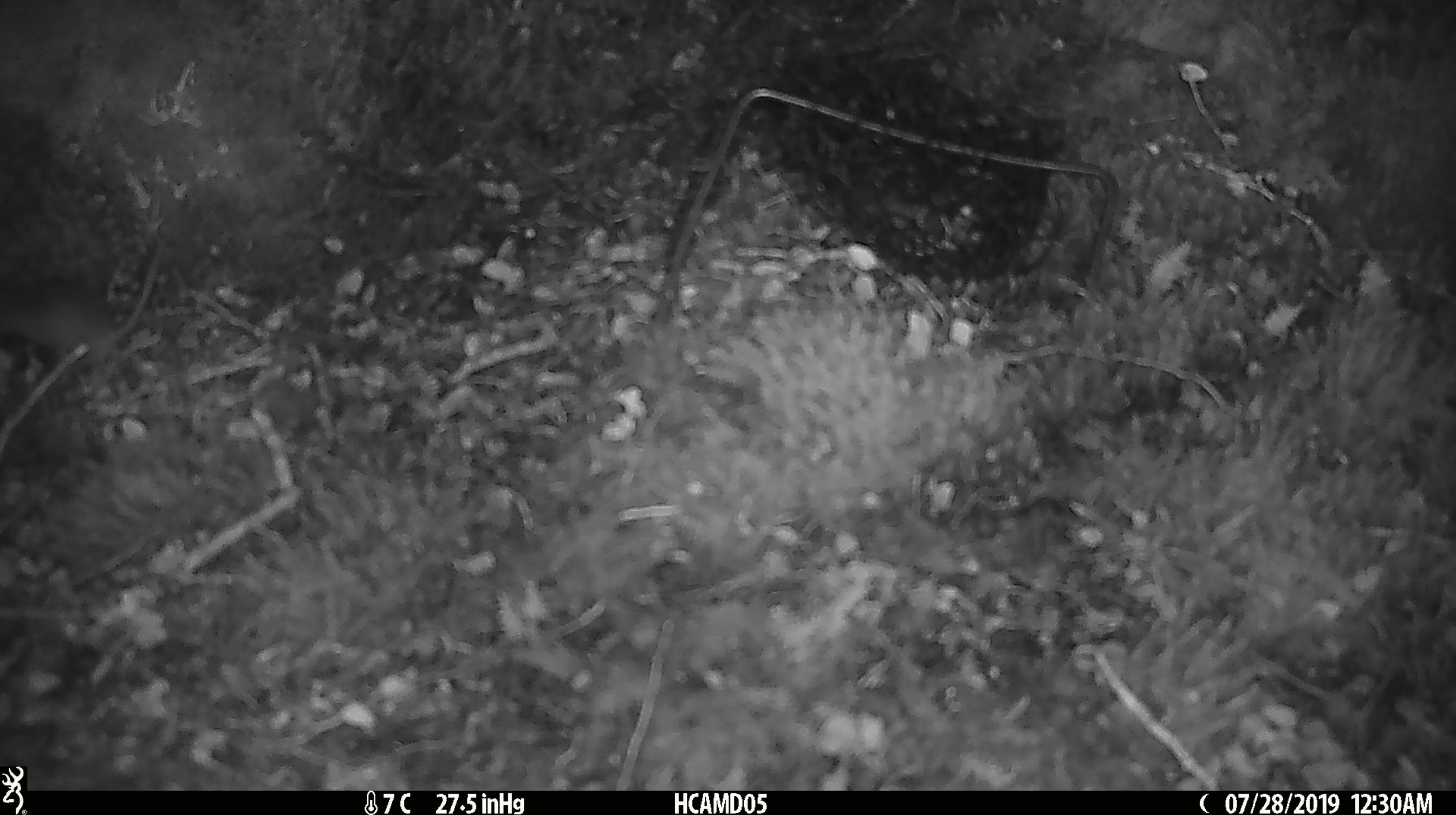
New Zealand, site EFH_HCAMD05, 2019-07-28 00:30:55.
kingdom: Animalia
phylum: Chordata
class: Mammalia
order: Rodentia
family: Muridae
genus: Mus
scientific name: Mus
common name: mouse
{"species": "mouse (Mus)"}